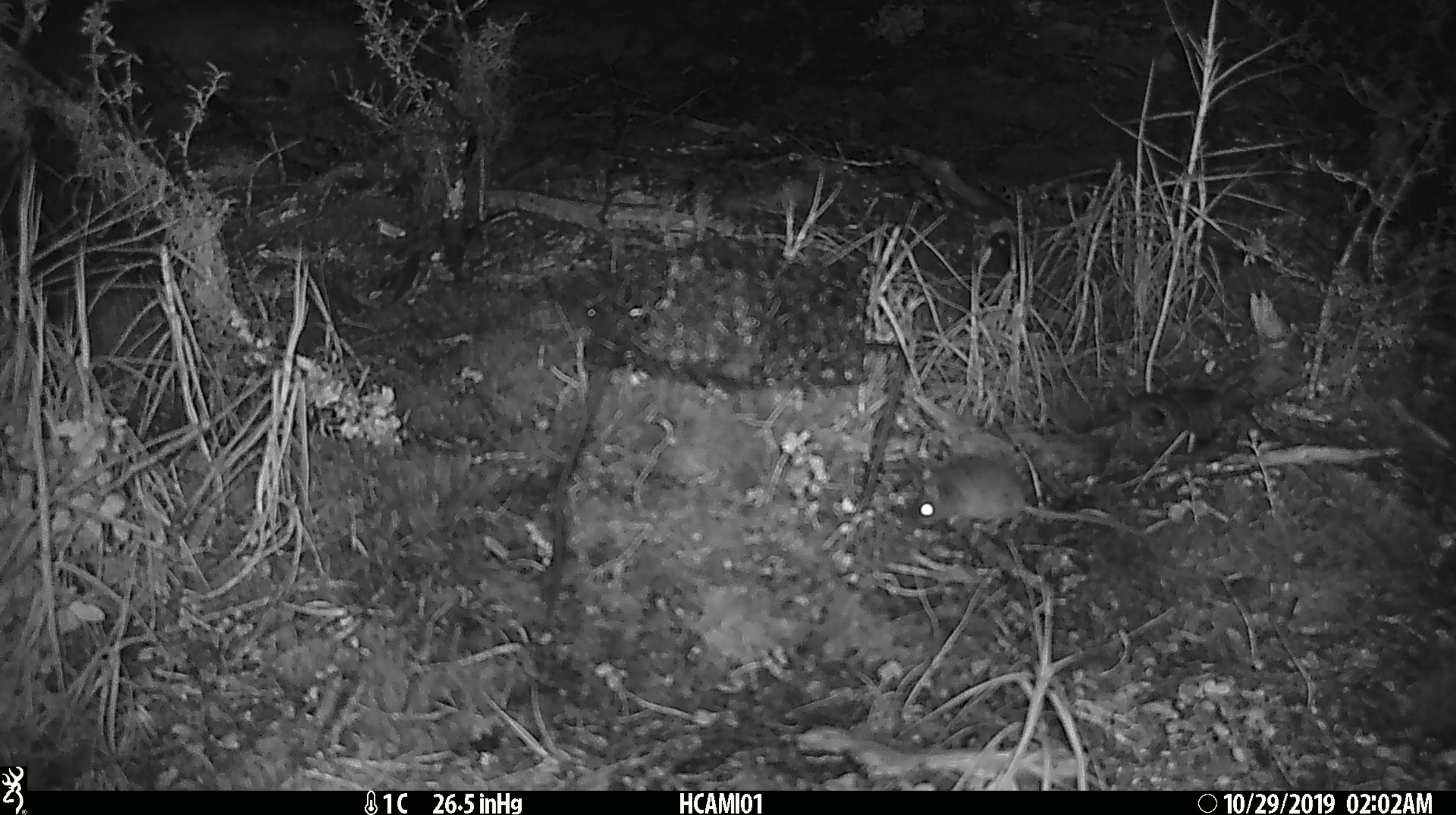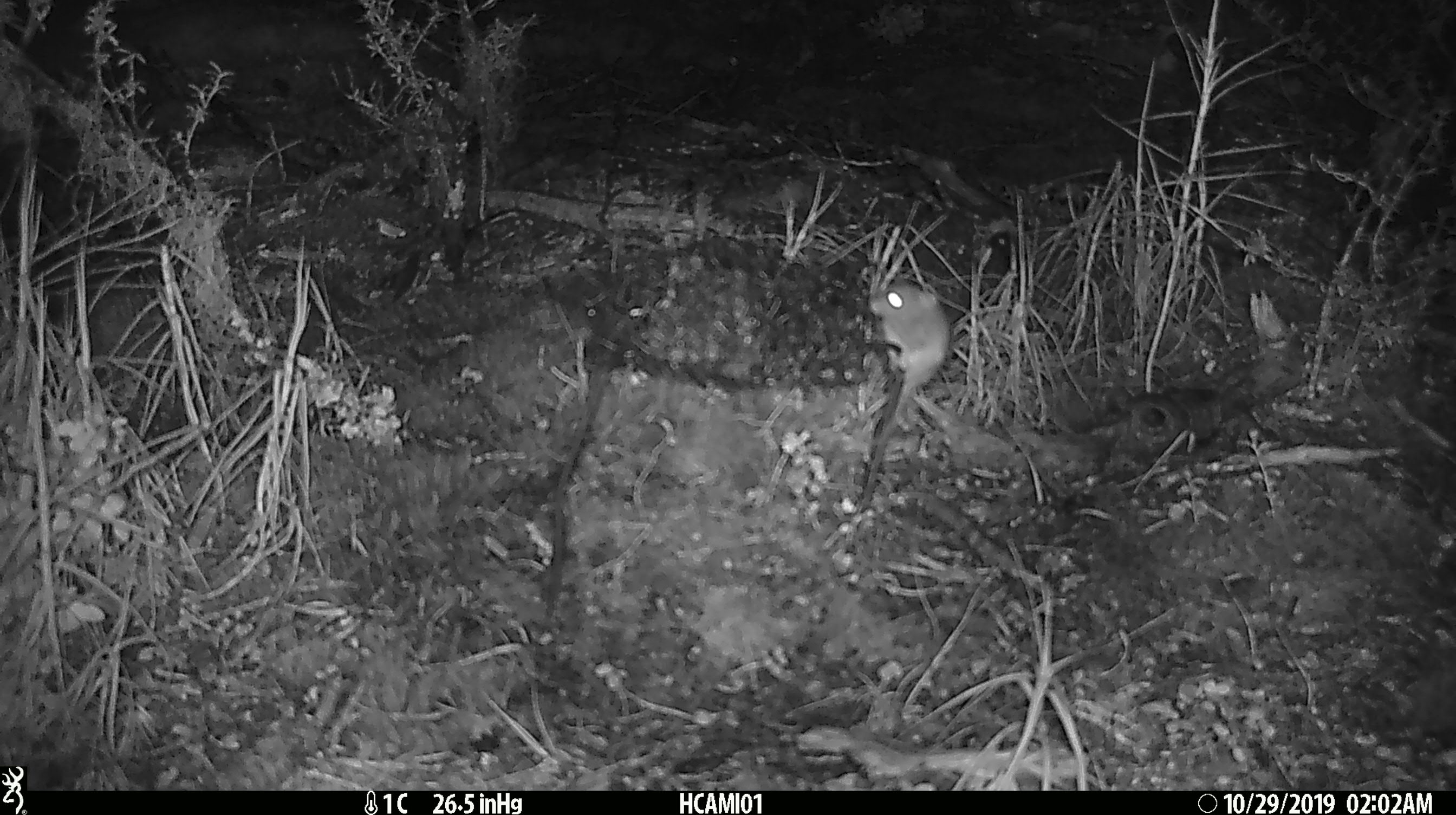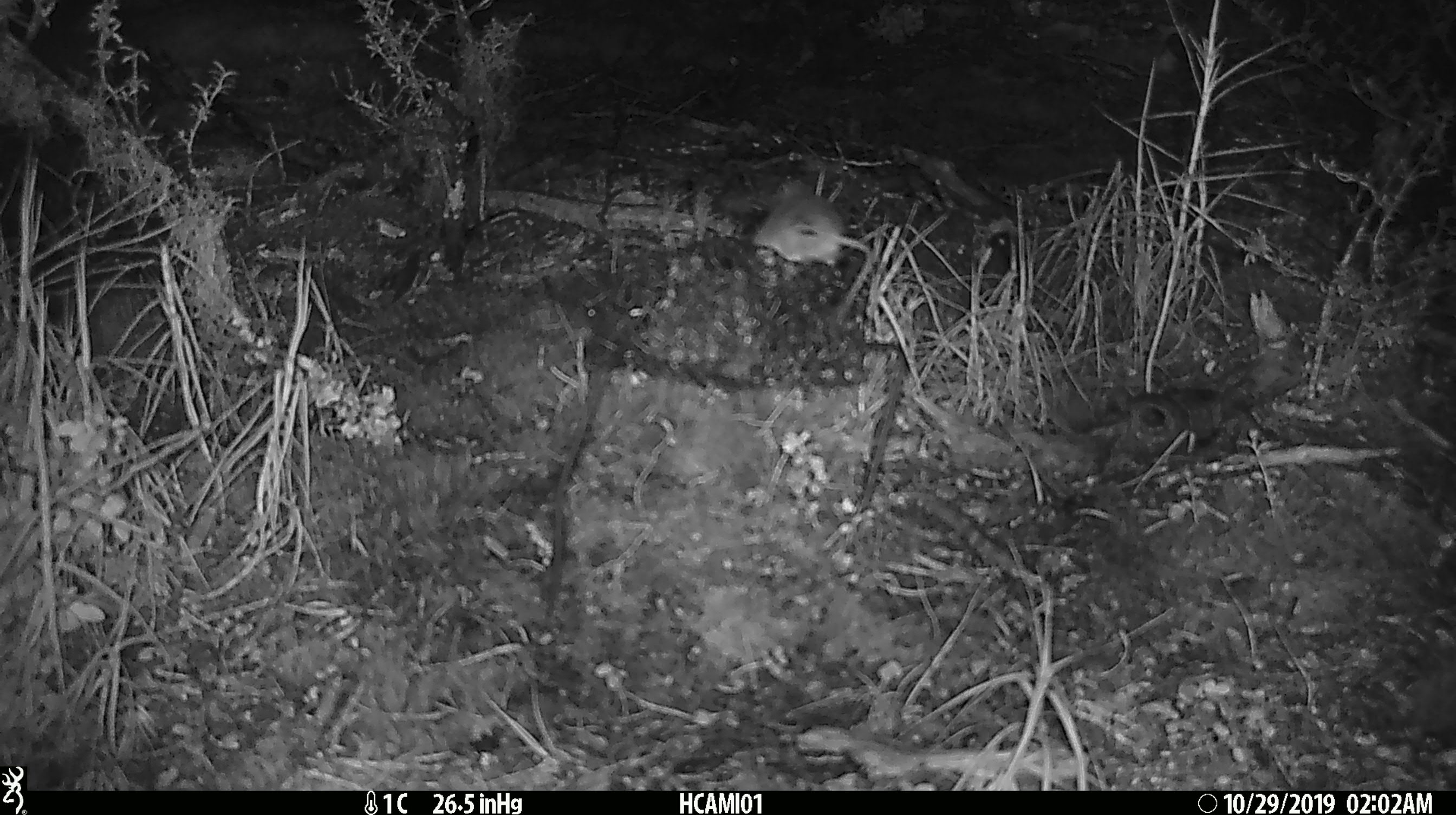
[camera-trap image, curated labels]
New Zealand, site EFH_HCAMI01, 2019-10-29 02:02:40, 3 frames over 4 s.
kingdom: Animalia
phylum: Chordata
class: Mammalia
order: Rodentia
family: Muridae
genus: Mus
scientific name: Mus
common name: mouse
Mouse (Mus).